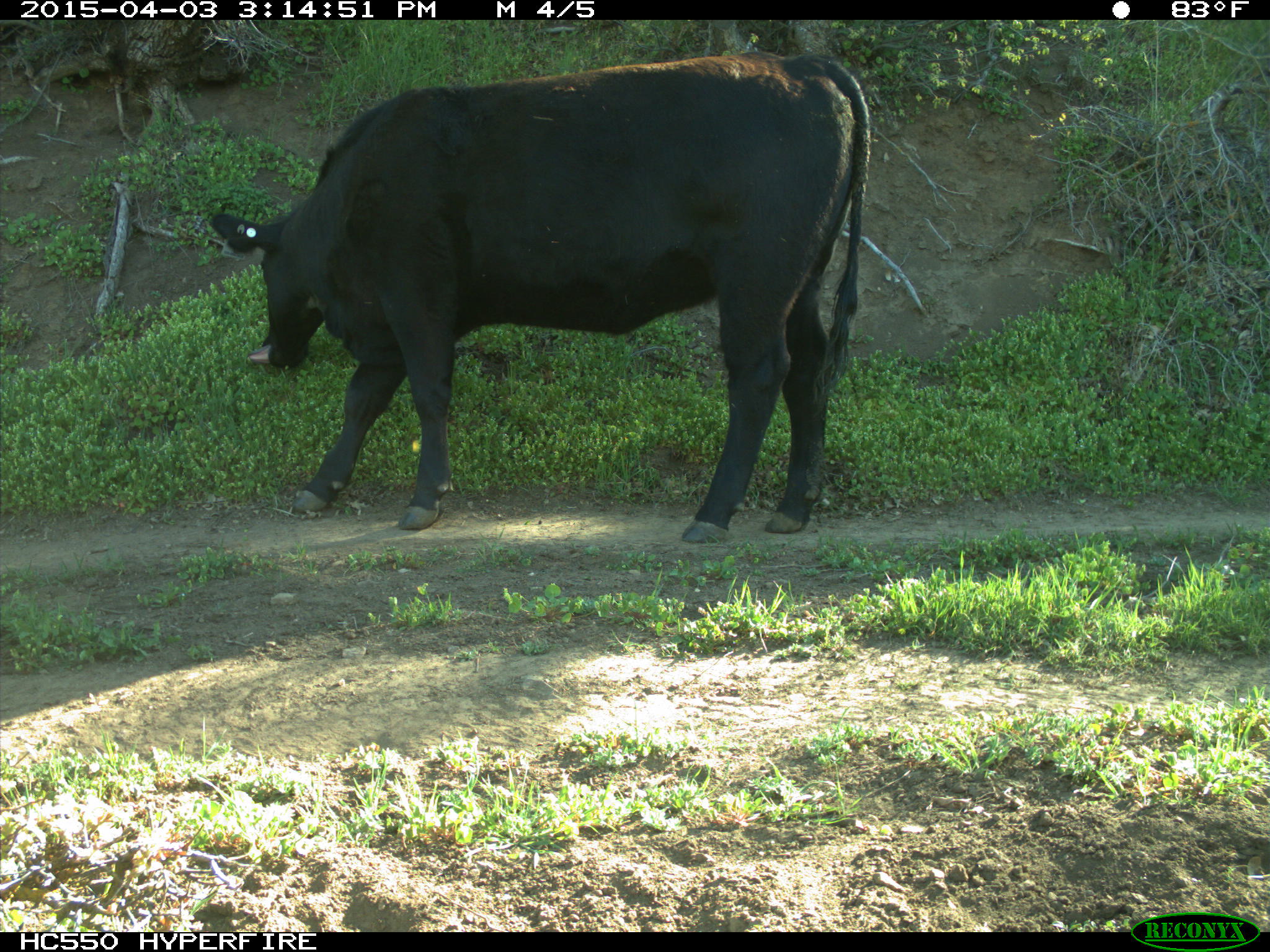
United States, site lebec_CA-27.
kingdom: Animalia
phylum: Chordata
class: Mammalia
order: Artiodactyla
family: Bovidae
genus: Bos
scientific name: Bos taurus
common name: domestic cow